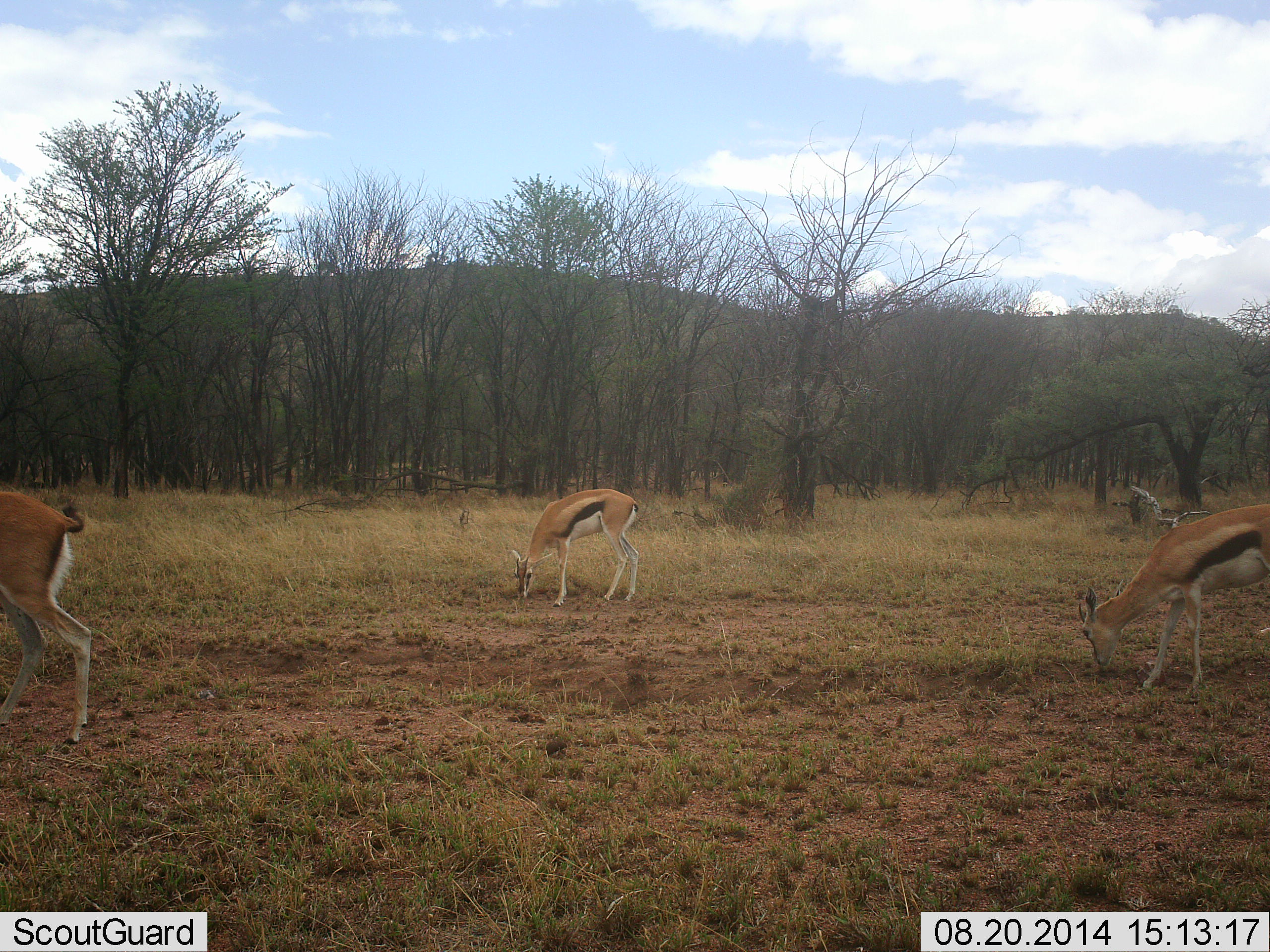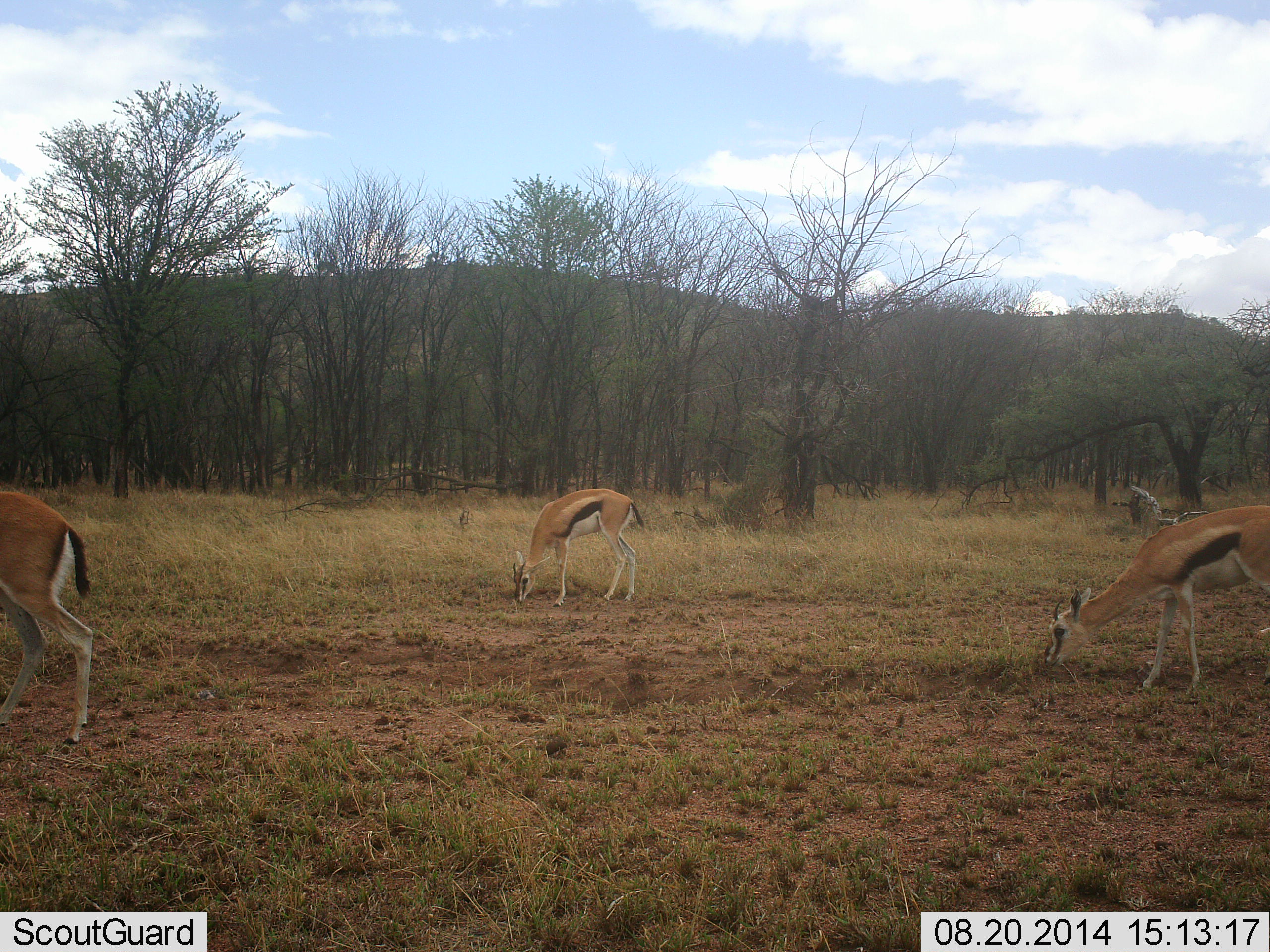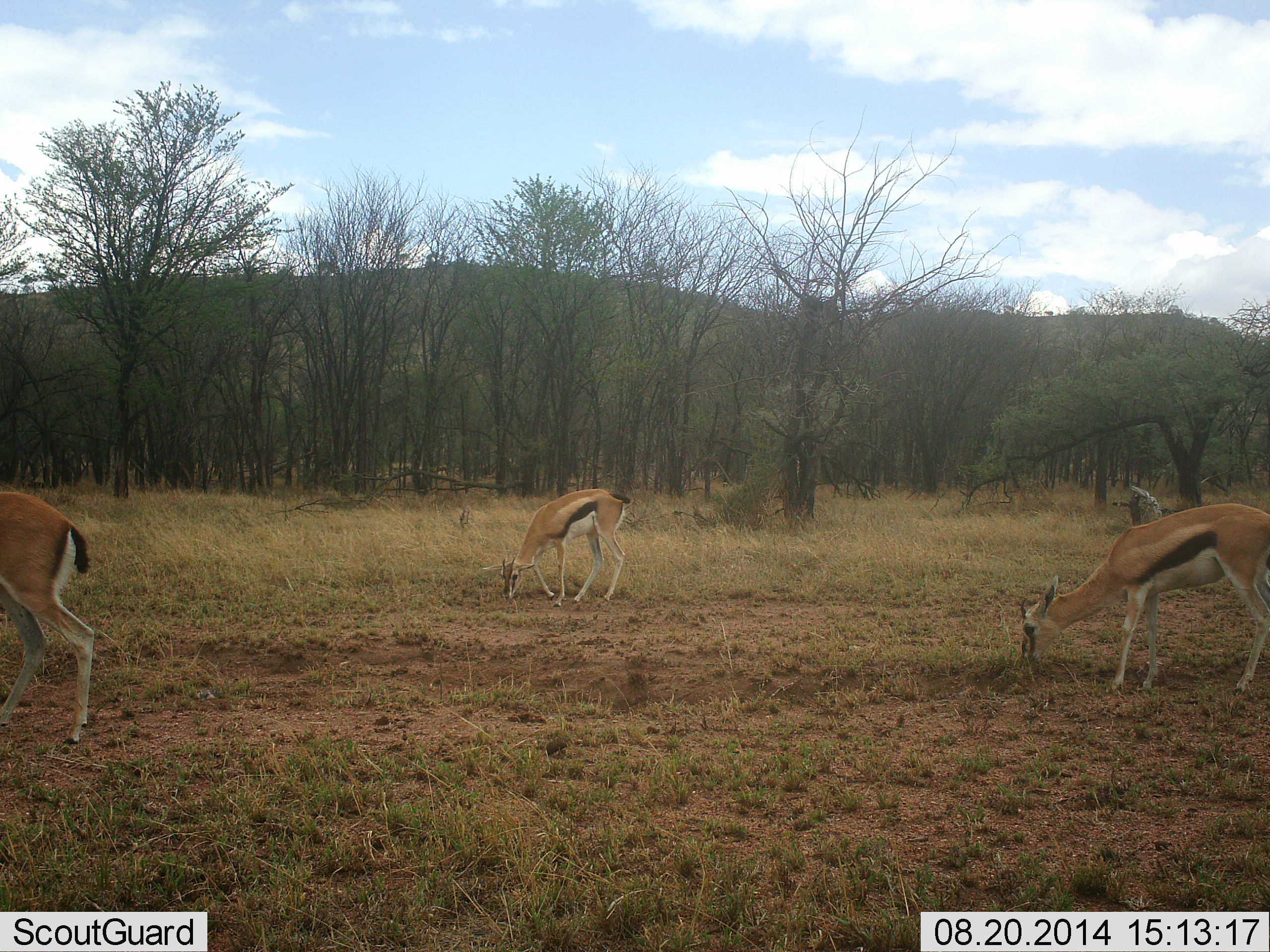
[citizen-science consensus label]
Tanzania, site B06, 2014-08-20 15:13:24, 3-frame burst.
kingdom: Animalia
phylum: Chordata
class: Mammalia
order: Artiodactyla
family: Bovidae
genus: Eudorcas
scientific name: Eudorcas thomsonii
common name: thomson's gazelle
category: gazellethomsons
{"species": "gazellethomsons (thomson's gazelle) (Eudorcas thomsonii)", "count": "3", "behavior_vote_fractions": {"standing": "40%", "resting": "0%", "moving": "20%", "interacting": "0%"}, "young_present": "0%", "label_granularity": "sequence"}